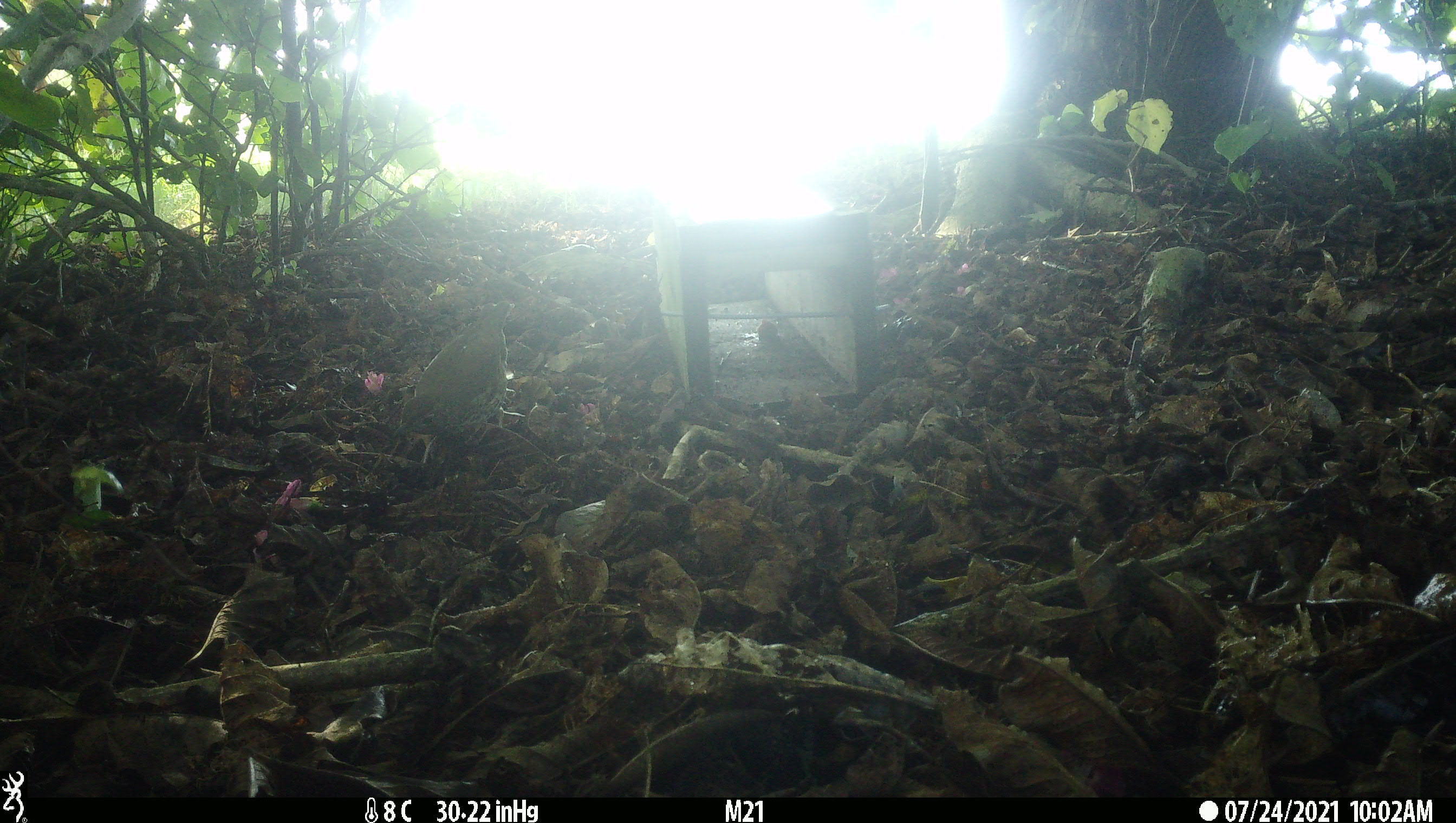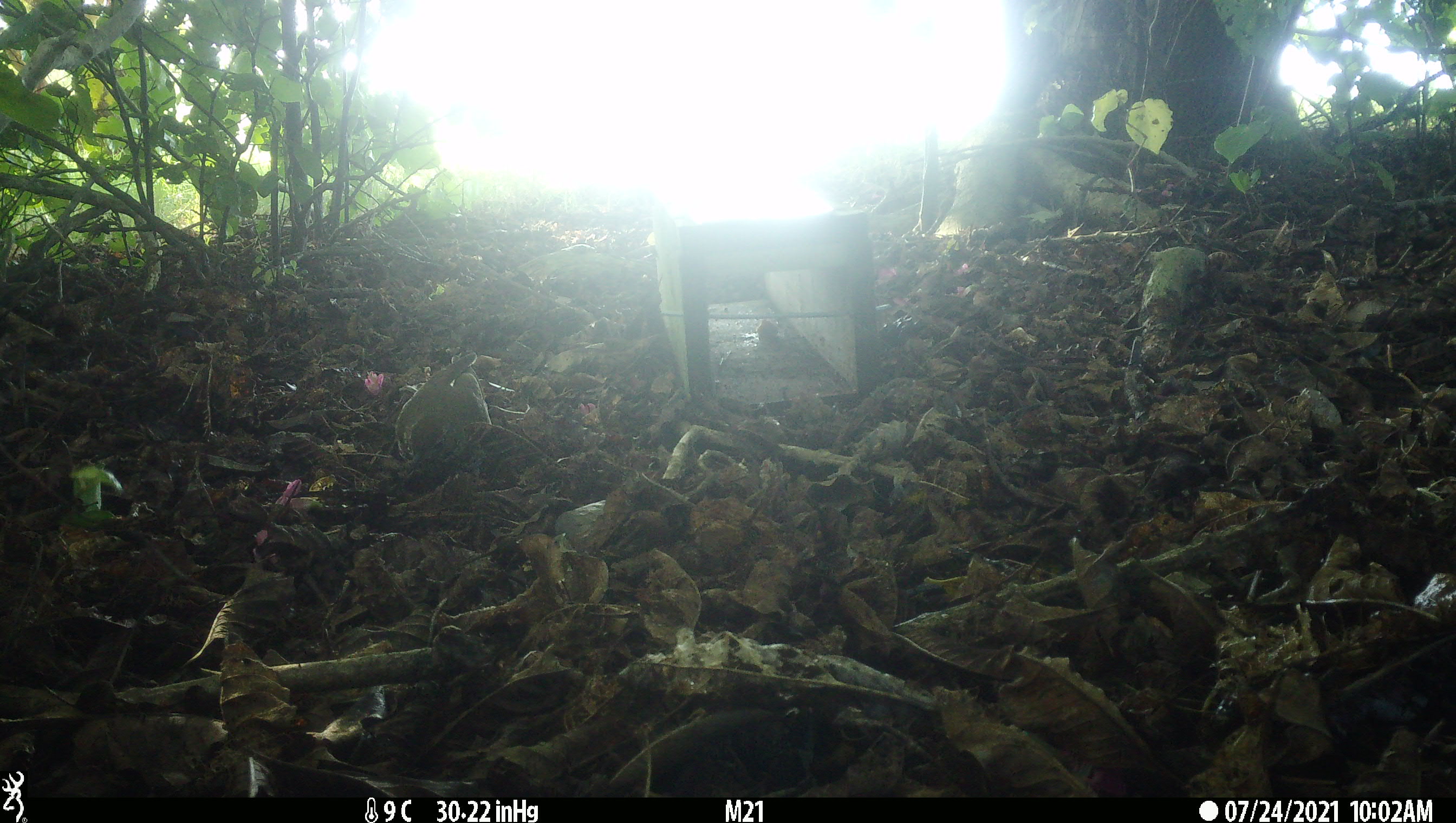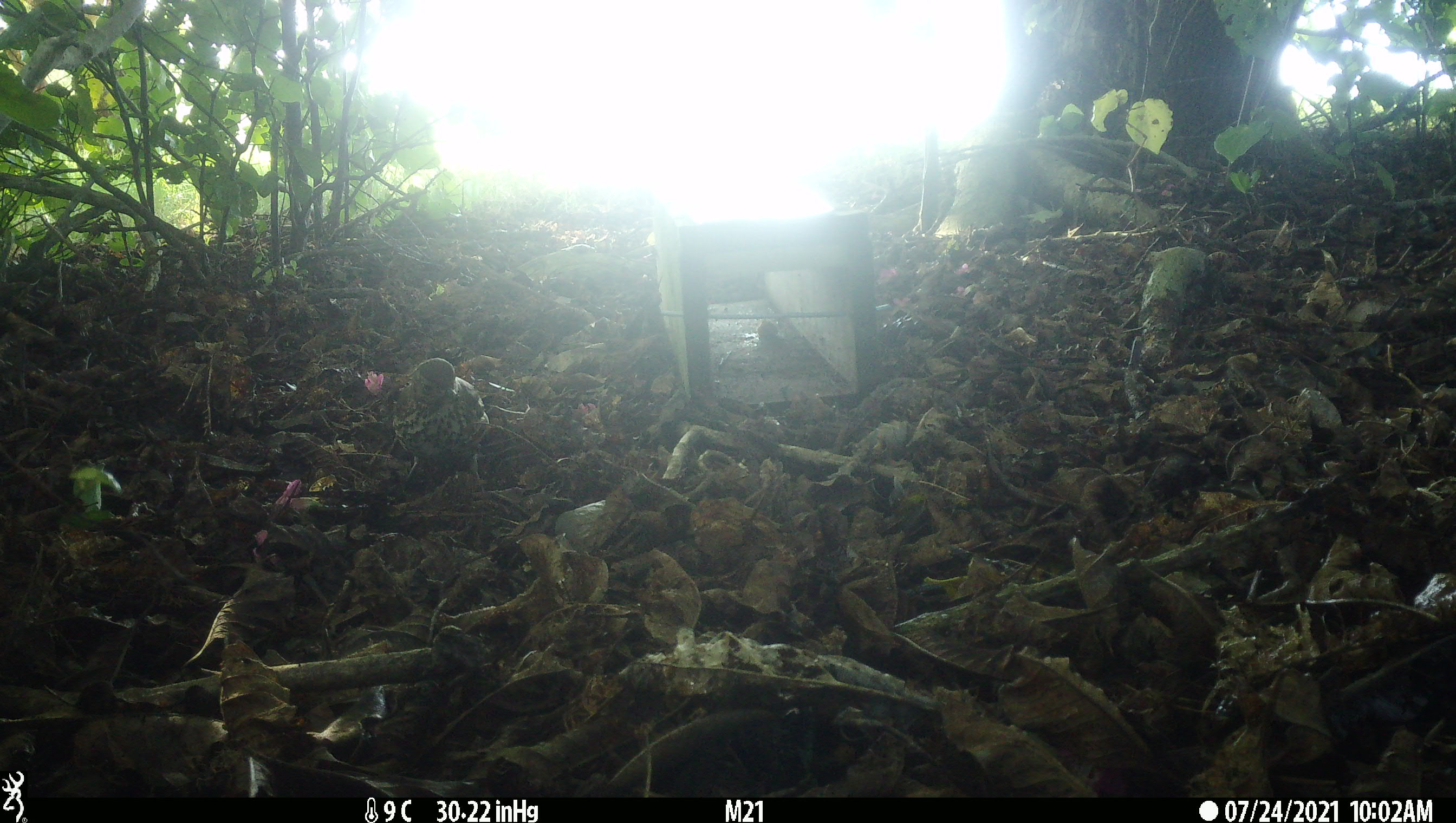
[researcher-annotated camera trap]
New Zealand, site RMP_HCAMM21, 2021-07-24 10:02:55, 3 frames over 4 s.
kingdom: Animalia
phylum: Chordata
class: Aves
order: Passeriformes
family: Turdidae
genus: Turdus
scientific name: Turdus philomelos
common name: song thrush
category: thrush